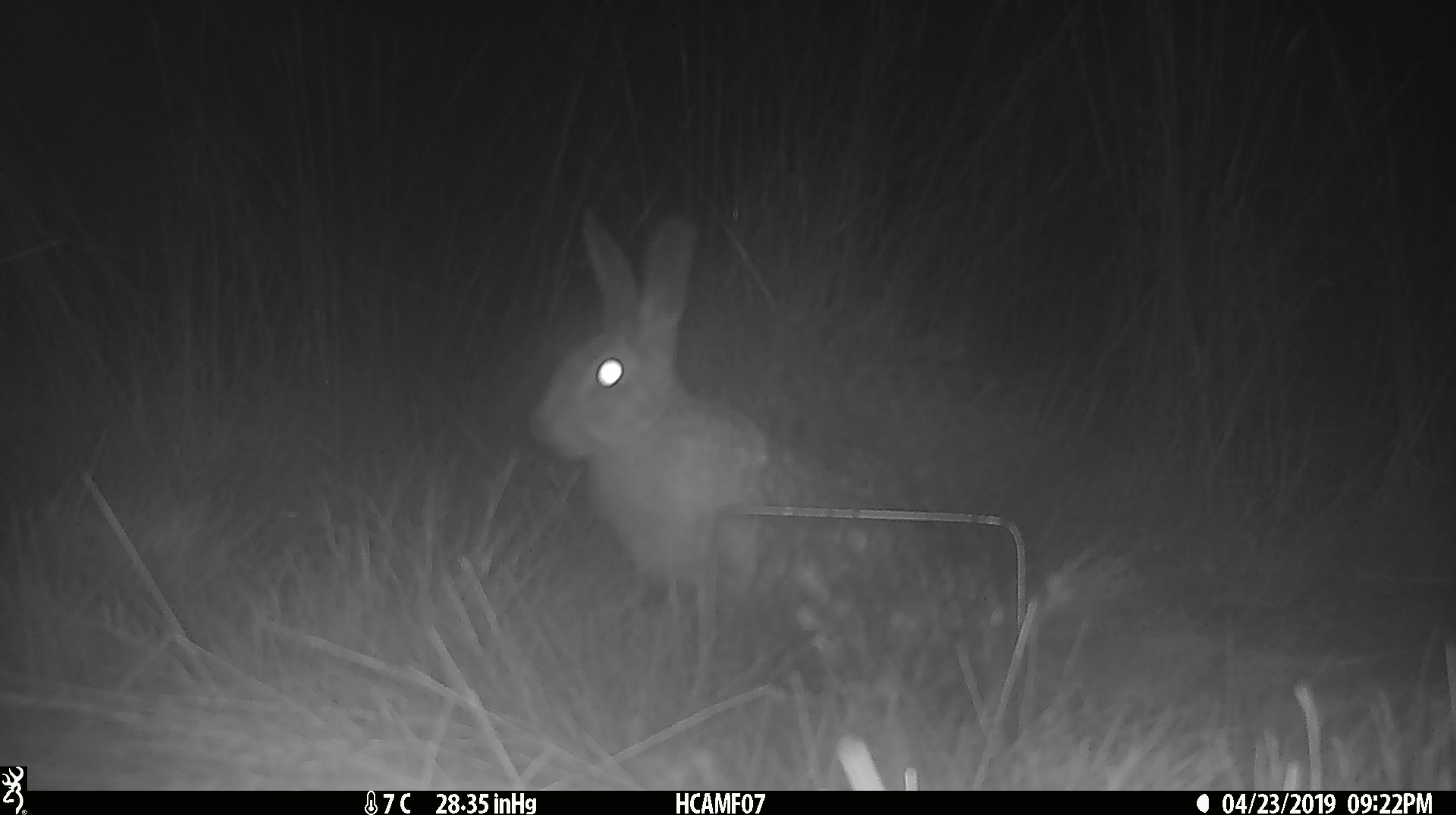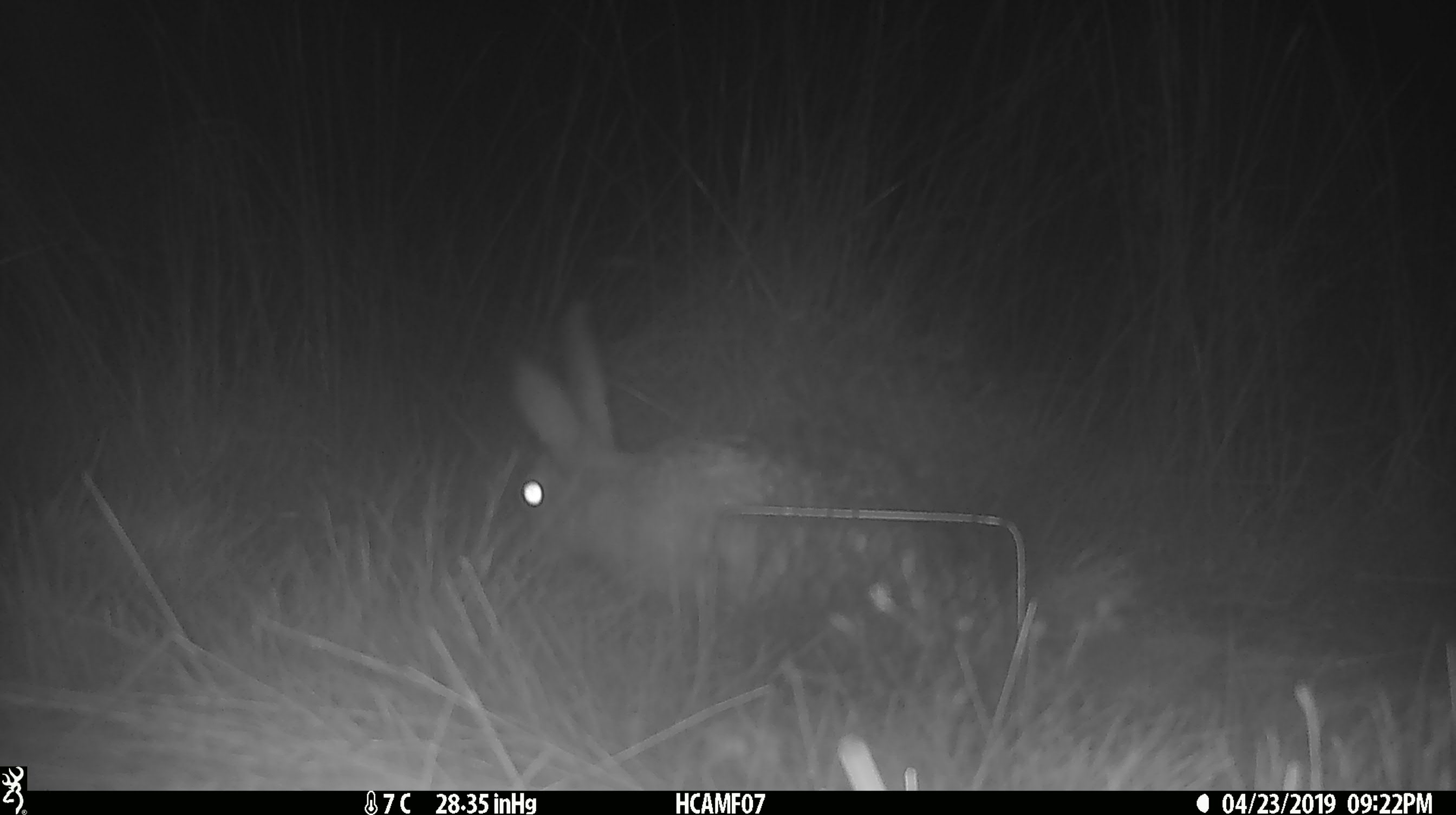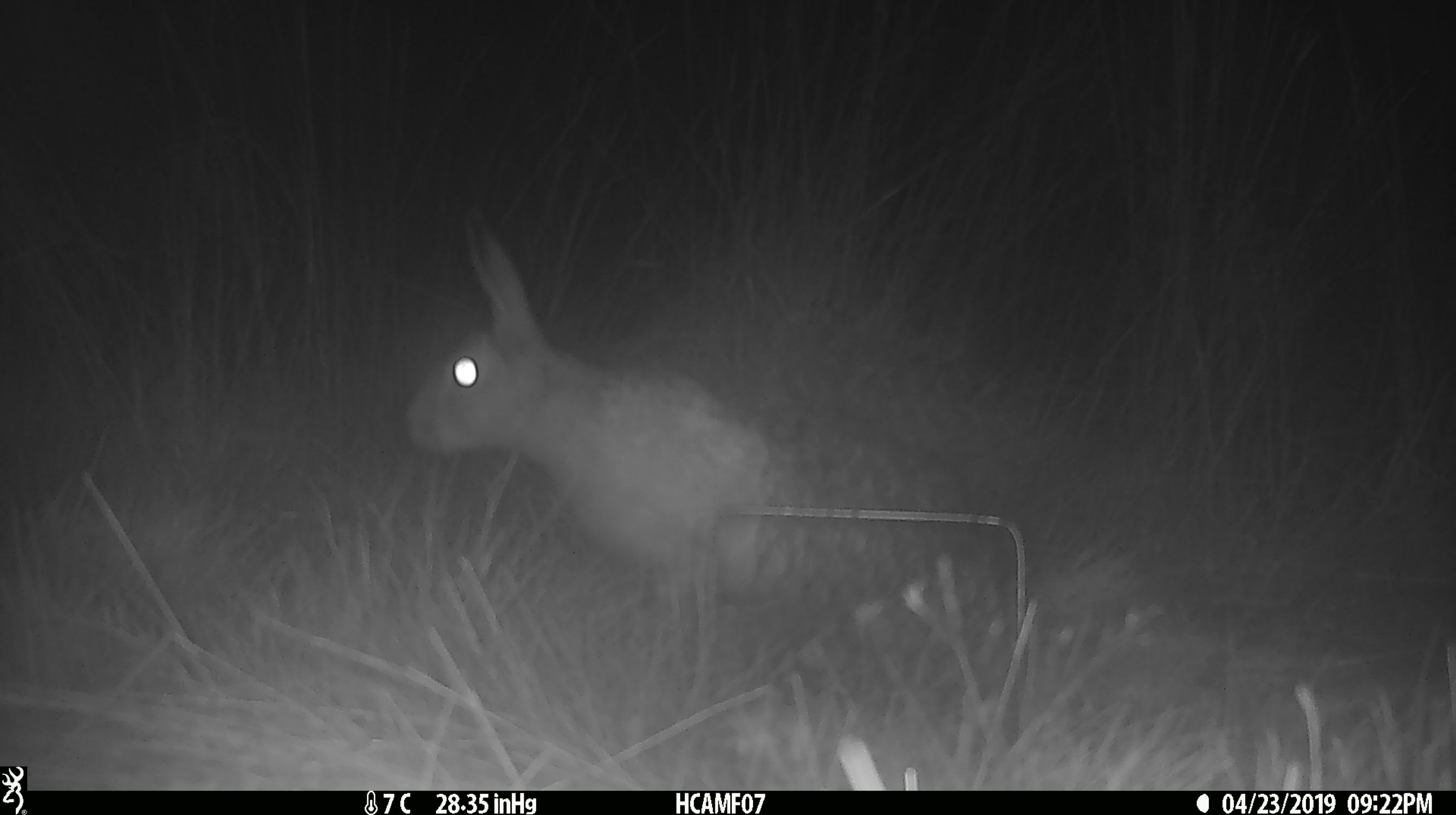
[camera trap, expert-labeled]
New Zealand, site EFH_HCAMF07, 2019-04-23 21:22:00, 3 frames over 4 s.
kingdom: Animalia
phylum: Chordata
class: Mammalia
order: Lagomorpha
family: Leporidae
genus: Lepus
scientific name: Lepus europaeus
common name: brown hare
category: hare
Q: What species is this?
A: Hare (brown hare) (Lepus europaeus).